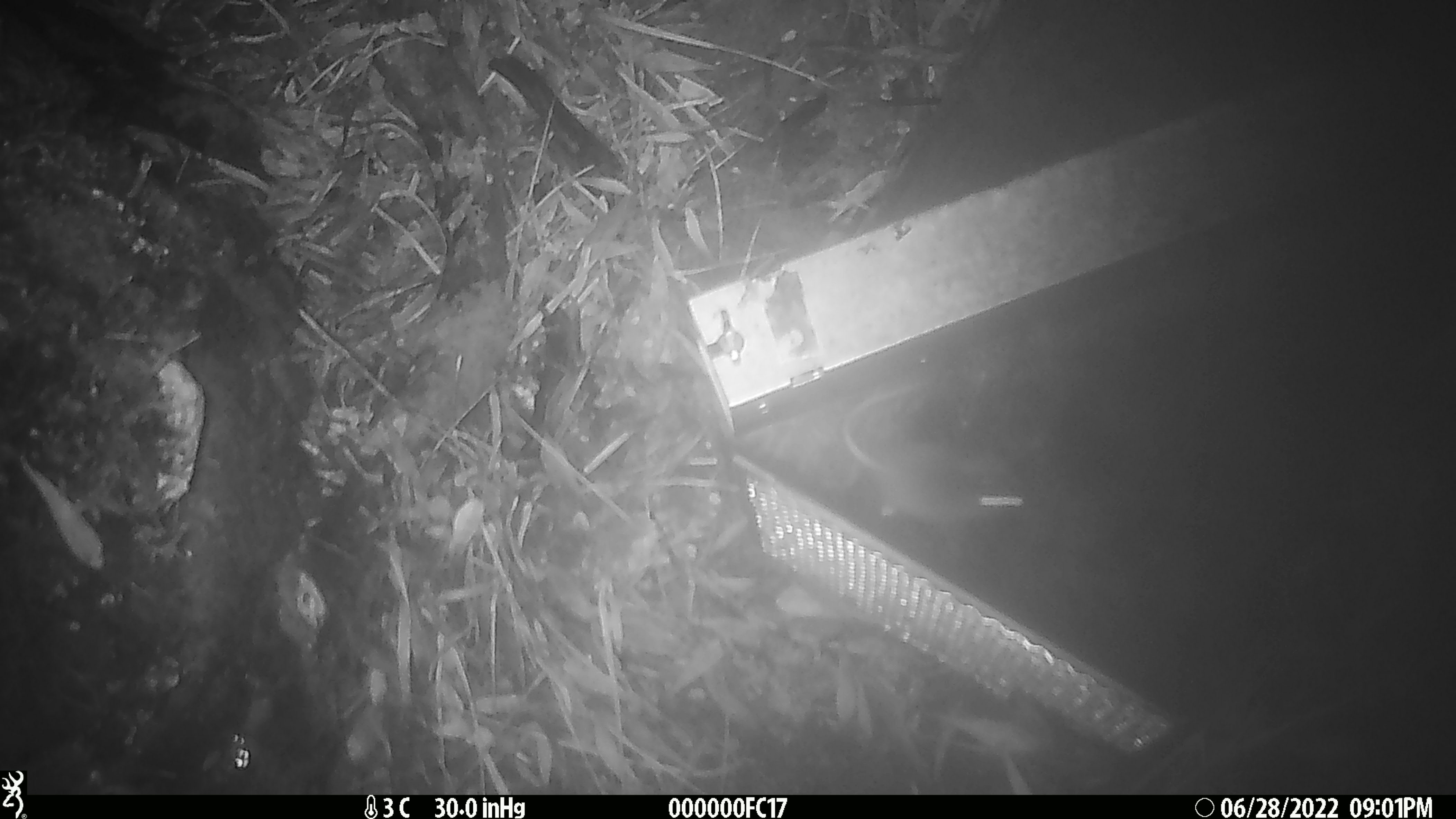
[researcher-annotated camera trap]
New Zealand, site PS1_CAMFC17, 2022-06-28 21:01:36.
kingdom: Animalia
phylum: Chordata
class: Mammalia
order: Rodentia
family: Muridae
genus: Mus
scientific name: Mus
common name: mouse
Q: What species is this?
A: Mouse (Mus).